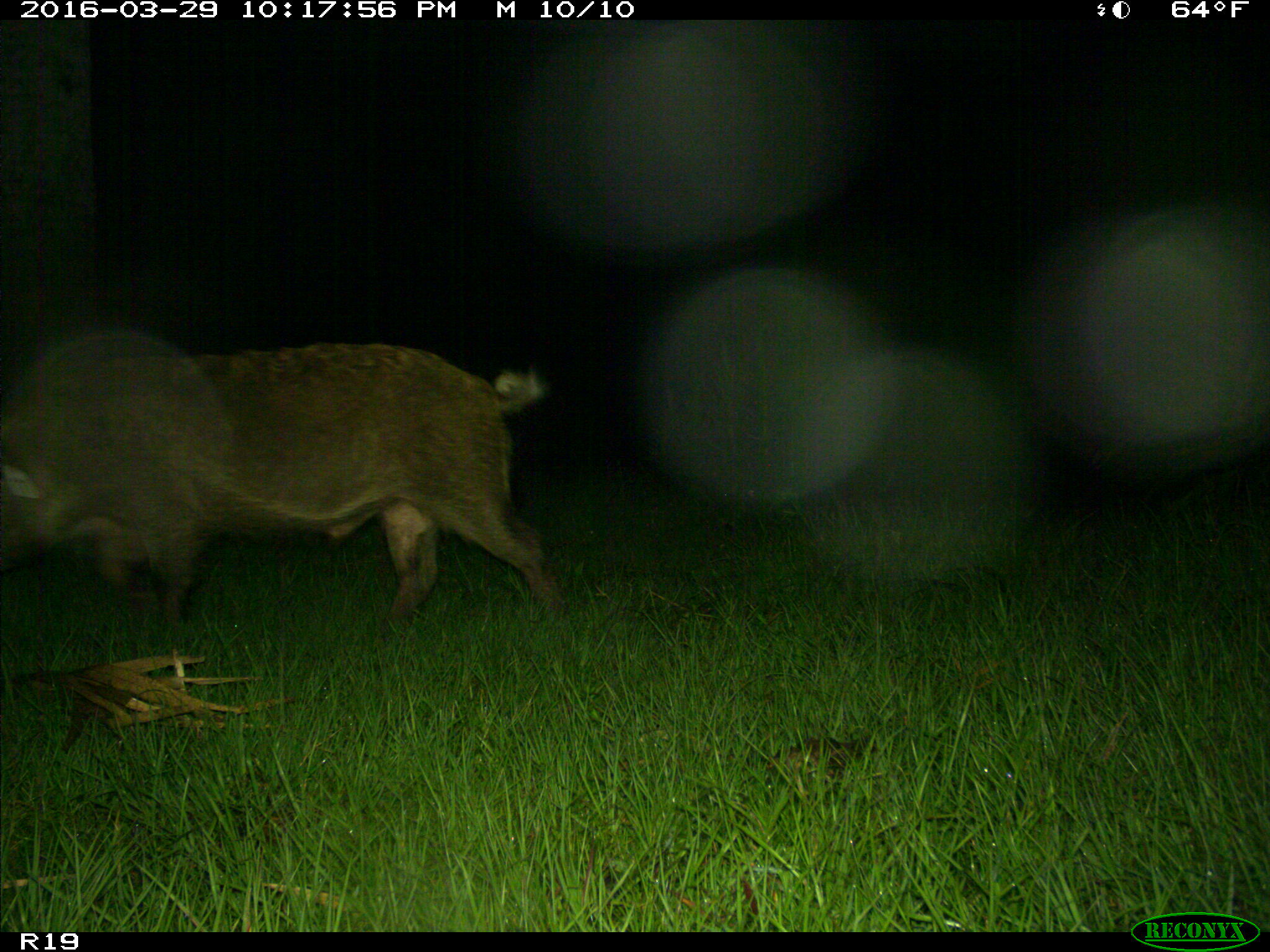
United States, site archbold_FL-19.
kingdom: Animalia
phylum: Chordata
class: Mammalia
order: Artiodactyla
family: Suidae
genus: Sus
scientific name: Sus scrofa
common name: wild boar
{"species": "Sus scrofa (wild boar)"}